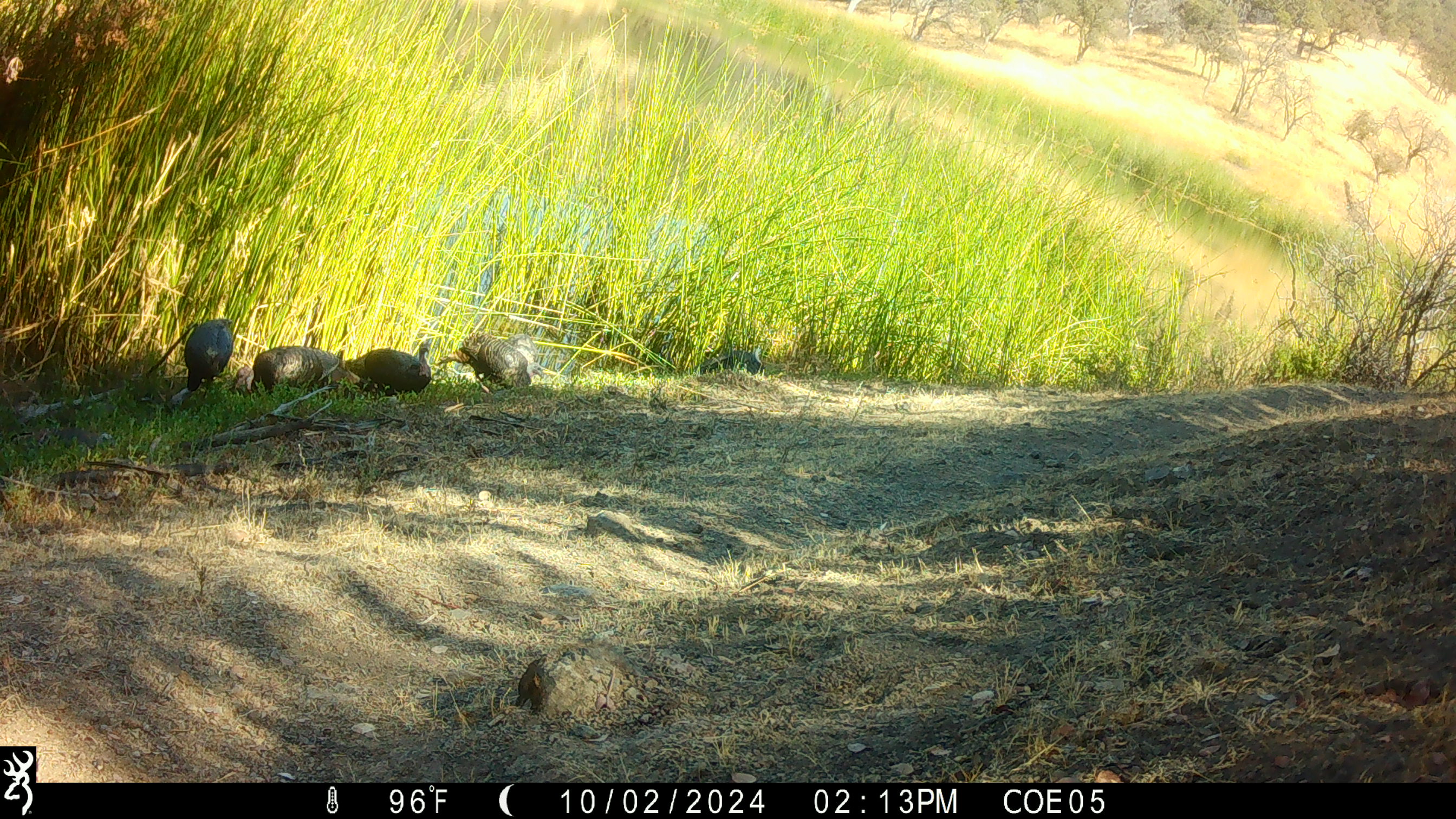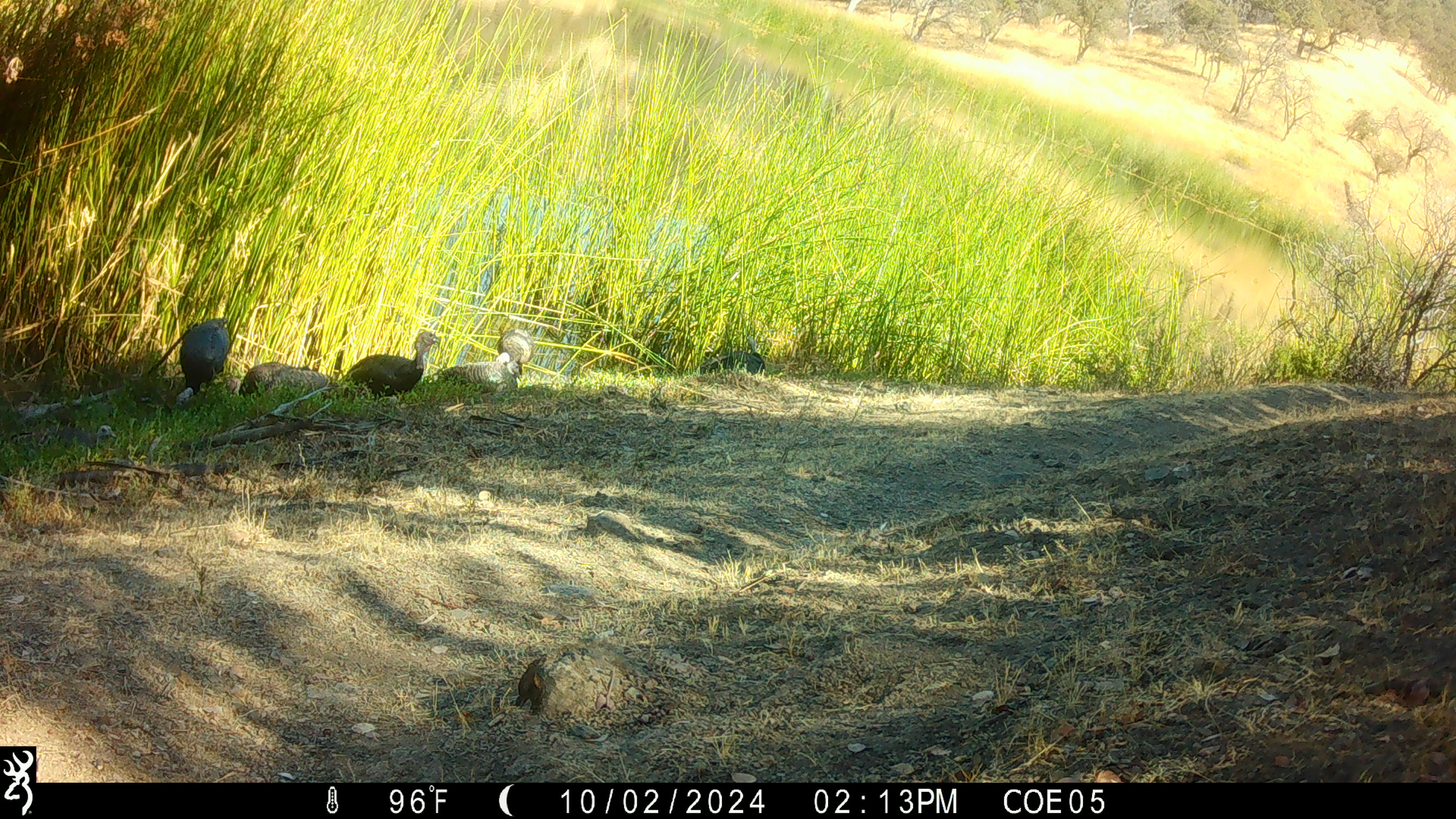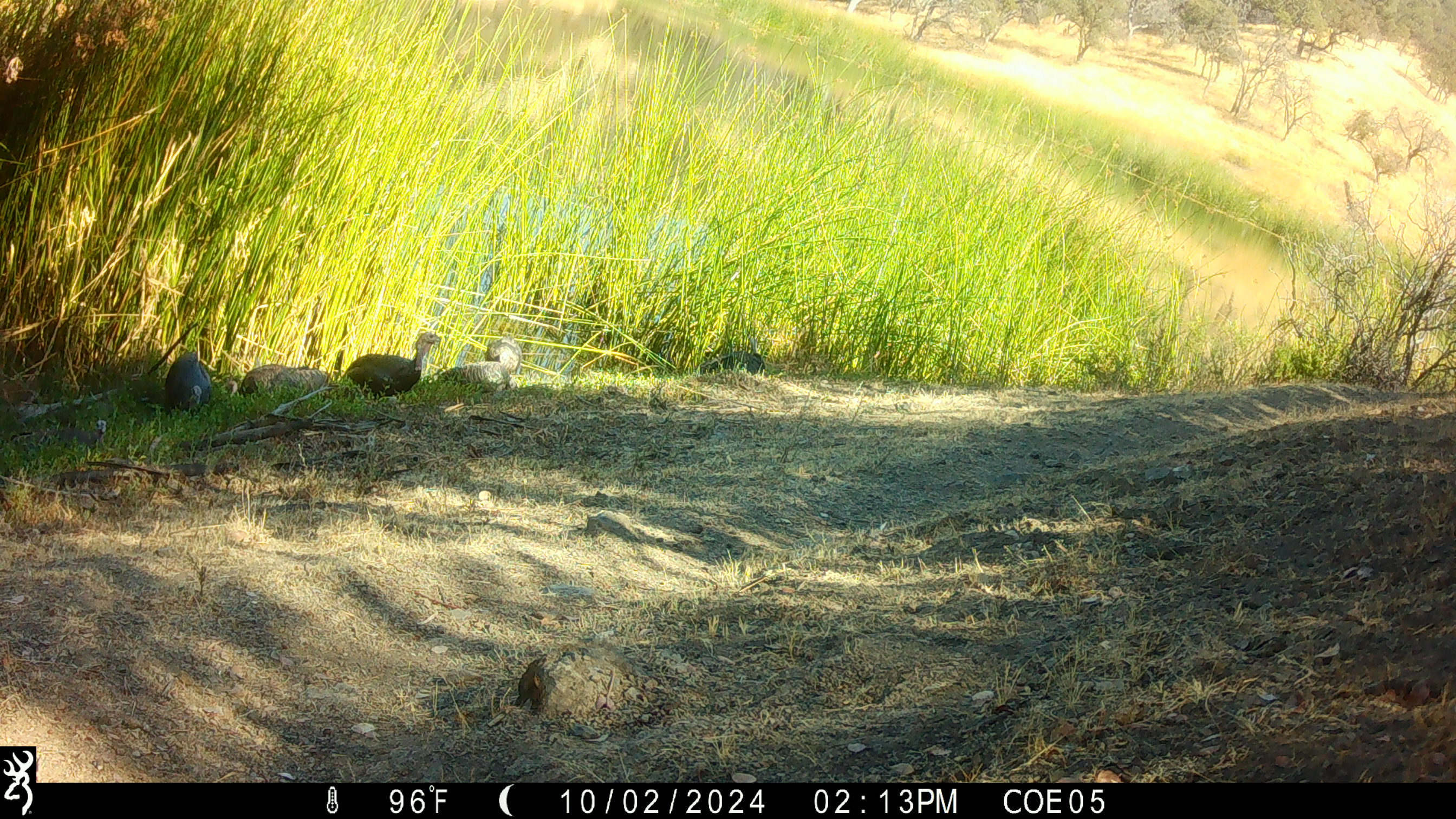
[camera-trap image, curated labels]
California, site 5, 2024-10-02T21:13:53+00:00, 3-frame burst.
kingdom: Animalia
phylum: Chordata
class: Aves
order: Galliformes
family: Phasianidae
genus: Meleagris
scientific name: Meleagris gallopavo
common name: turkey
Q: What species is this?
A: Turkey (Meleagris gallopavo).